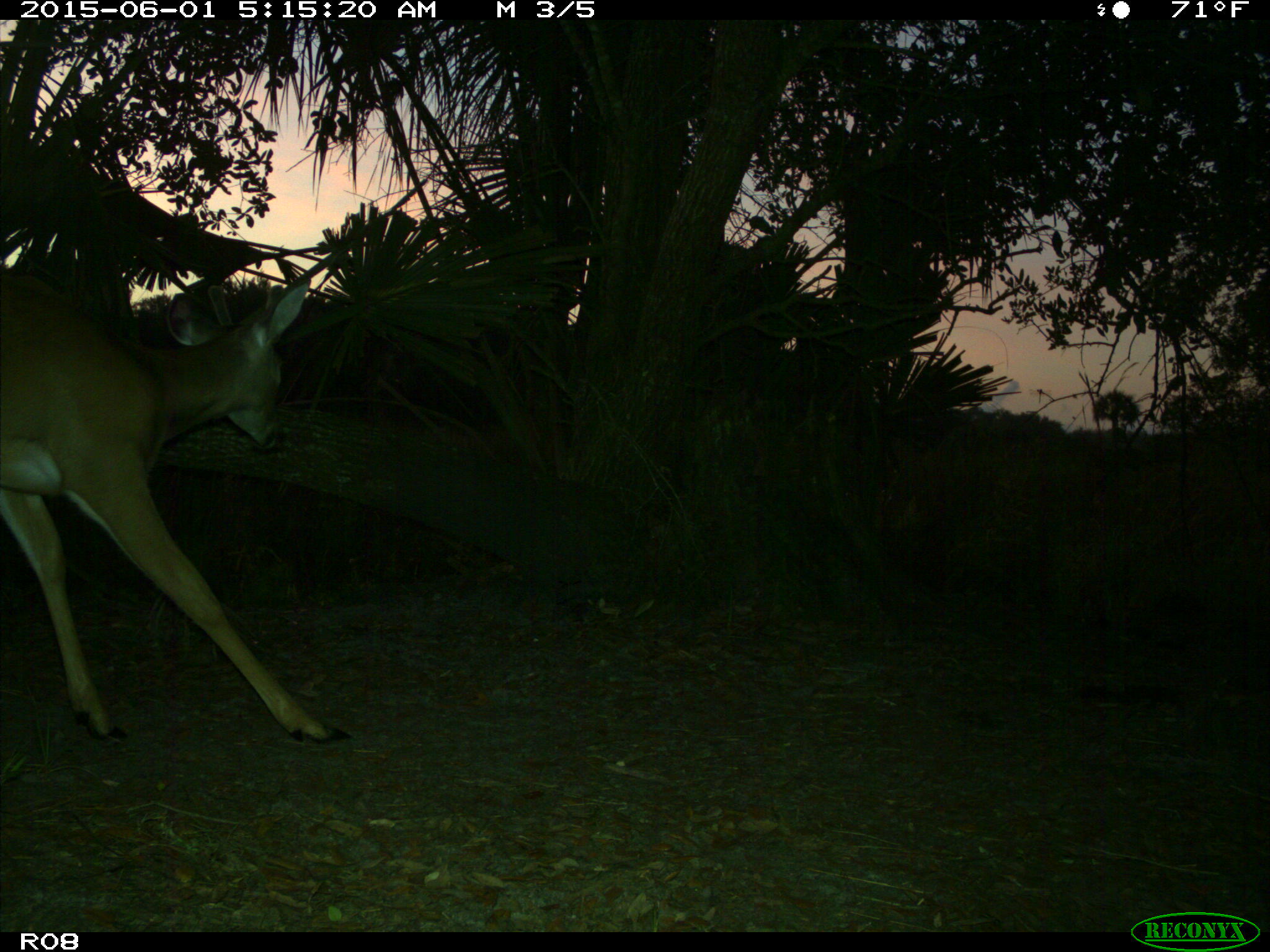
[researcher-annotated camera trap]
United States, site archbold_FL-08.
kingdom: Animalia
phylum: Chordata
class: Mammalia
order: Artiodactyla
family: Cervidae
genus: Odocoileus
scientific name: Odocoileus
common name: deer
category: unidentified deer